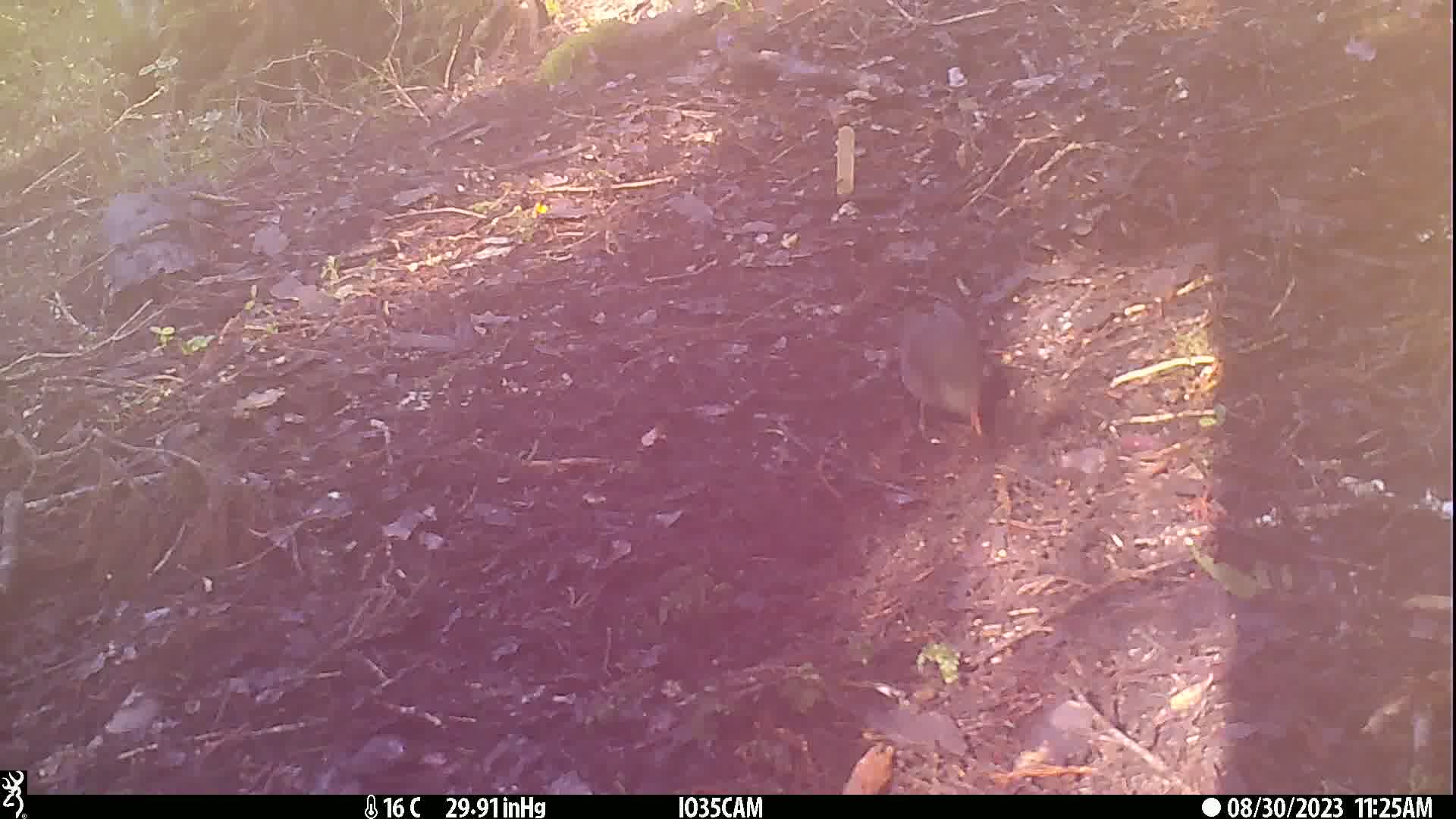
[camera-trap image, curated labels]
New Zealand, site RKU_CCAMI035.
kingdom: Animalia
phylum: Chordata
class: Aves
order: Passeriformes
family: Turdidae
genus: Turdus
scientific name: Turdus merula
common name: eurasian blackbird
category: blackbird